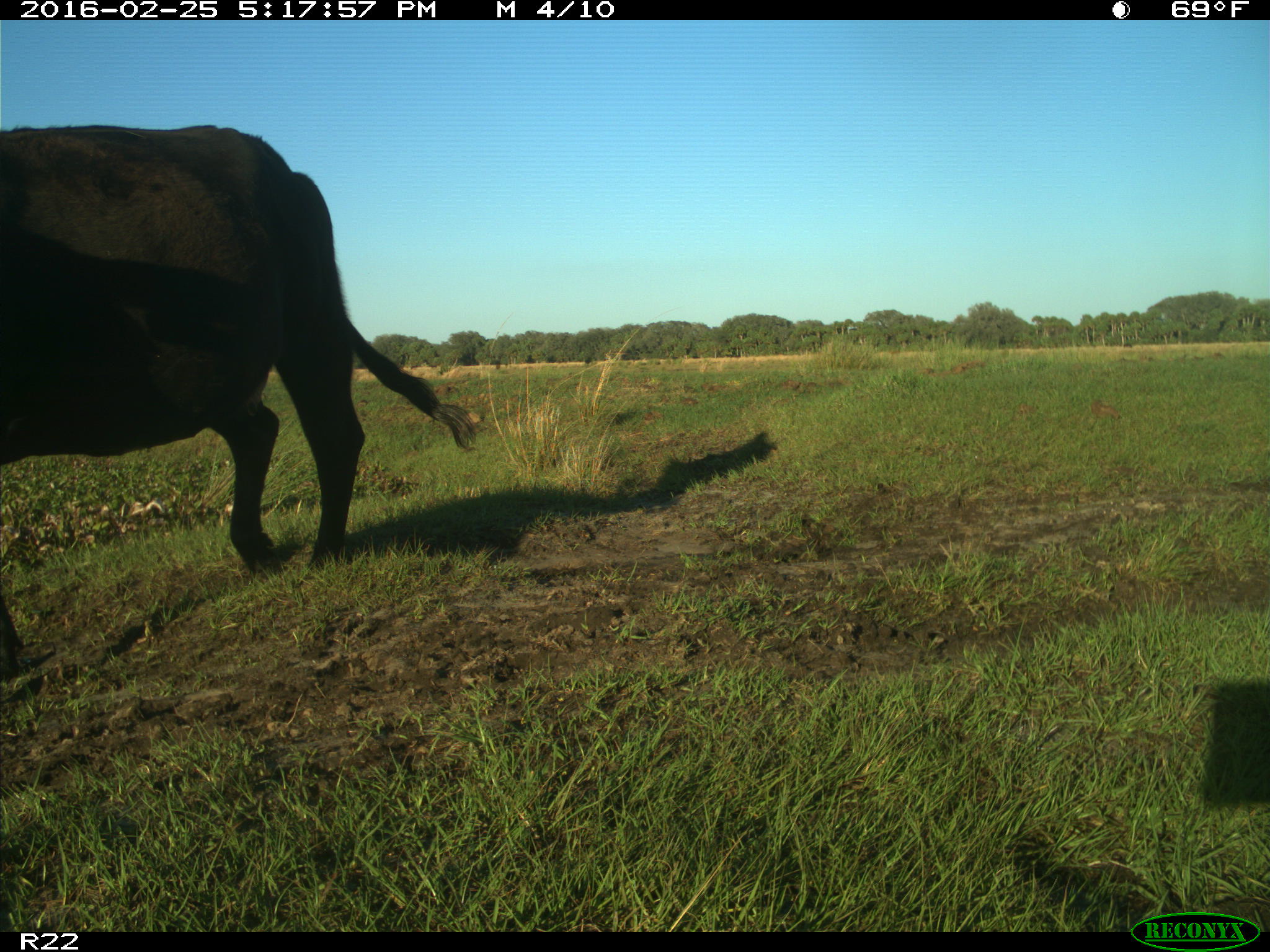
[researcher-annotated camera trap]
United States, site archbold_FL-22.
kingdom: Animalia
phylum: Chordata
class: Mammalia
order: Artiodactyla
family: Bovidae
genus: Bos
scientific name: Bos taurus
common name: domestic cow